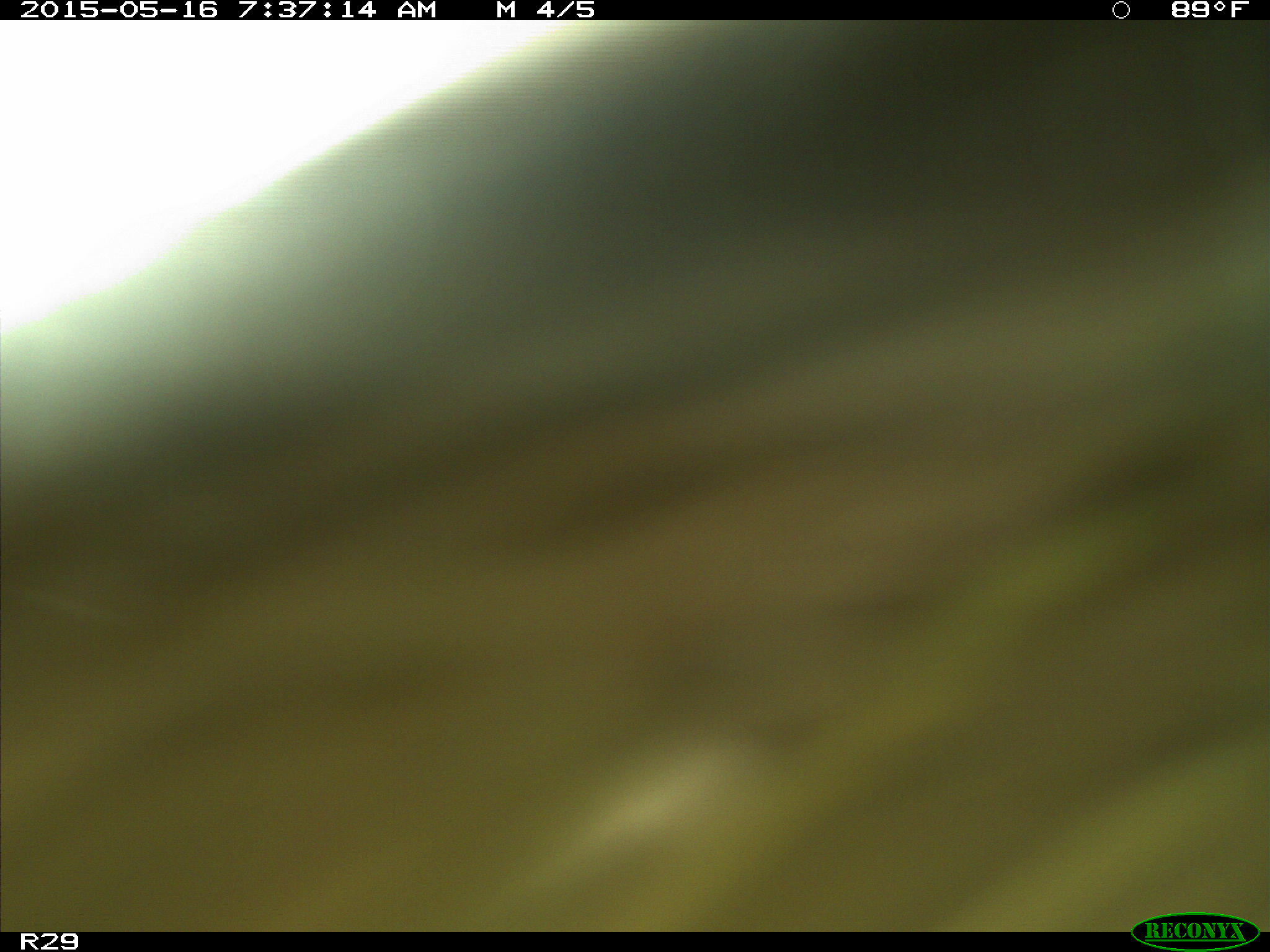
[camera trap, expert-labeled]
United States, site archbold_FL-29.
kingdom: Animalia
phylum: Chordata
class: Mammalia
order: Artiodactyla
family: Bovidae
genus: Bos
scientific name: Bos taurus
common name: domestic cow